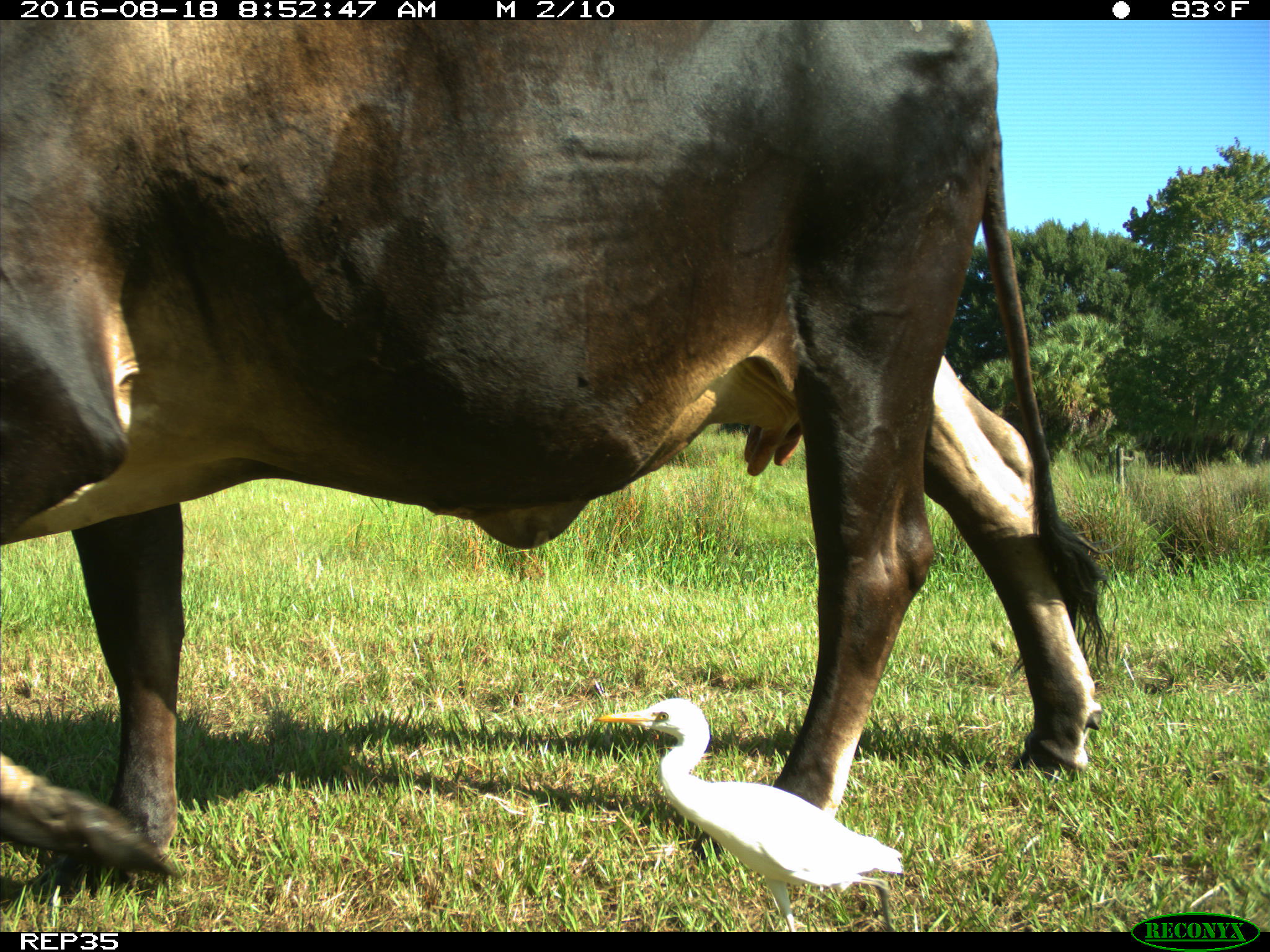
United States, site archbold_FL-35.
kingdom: Animalia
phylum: Chordata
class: Mammalia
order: Artiodactyla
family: Bovidae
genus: Bos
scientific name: Bos taurus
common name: domestic cow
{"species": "Bos taurus (domestic cow)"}